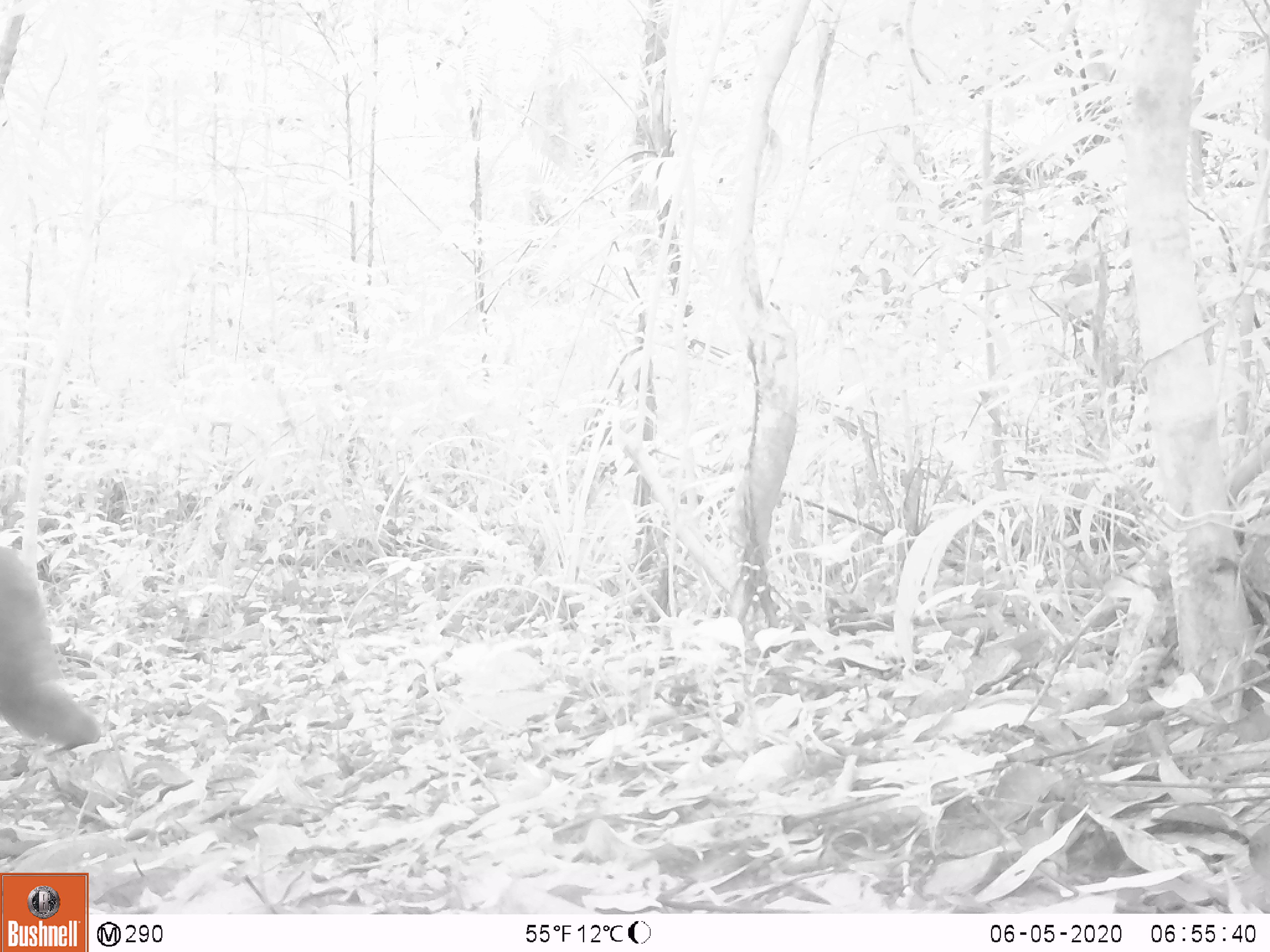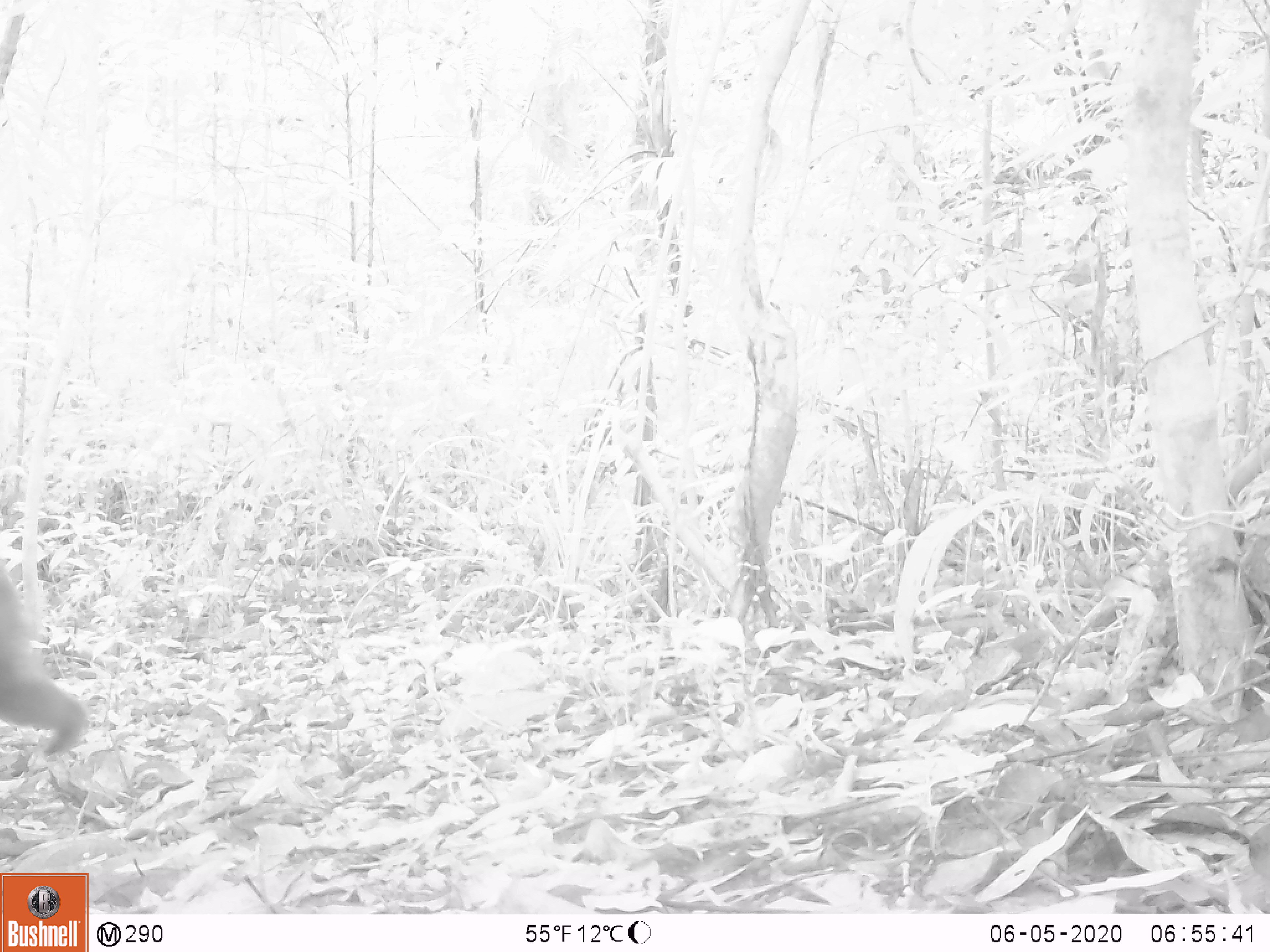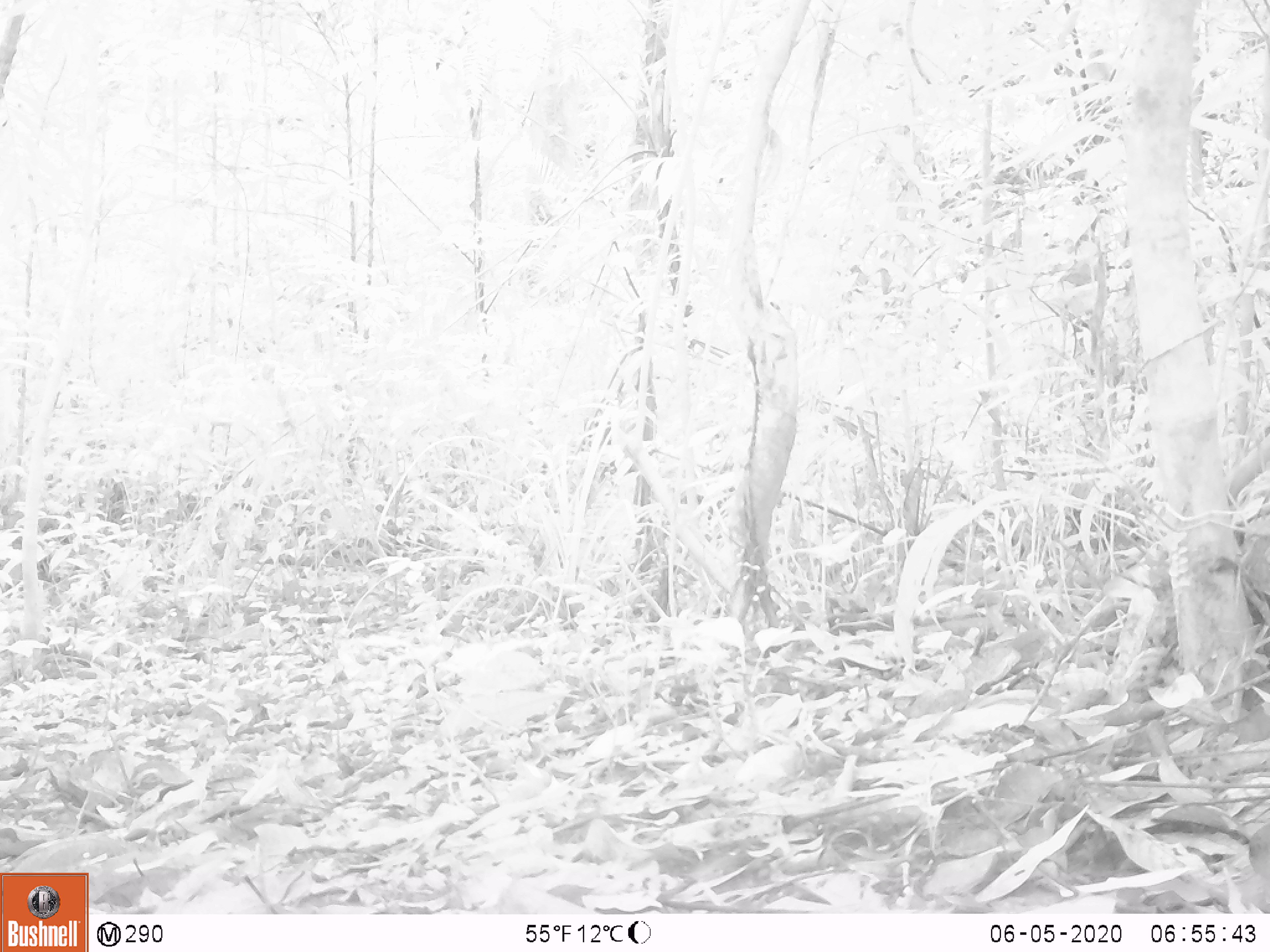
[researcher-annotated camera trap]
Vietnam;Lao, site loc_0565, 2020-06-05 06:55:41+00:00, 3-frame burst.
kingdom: Animalia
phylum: Chordata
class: Mammalia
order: Primates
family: Cercopithecidae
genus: Macaca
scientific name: Macaca arctoides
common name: stump-tailed macaque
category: stump tailed macaque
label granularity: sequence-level